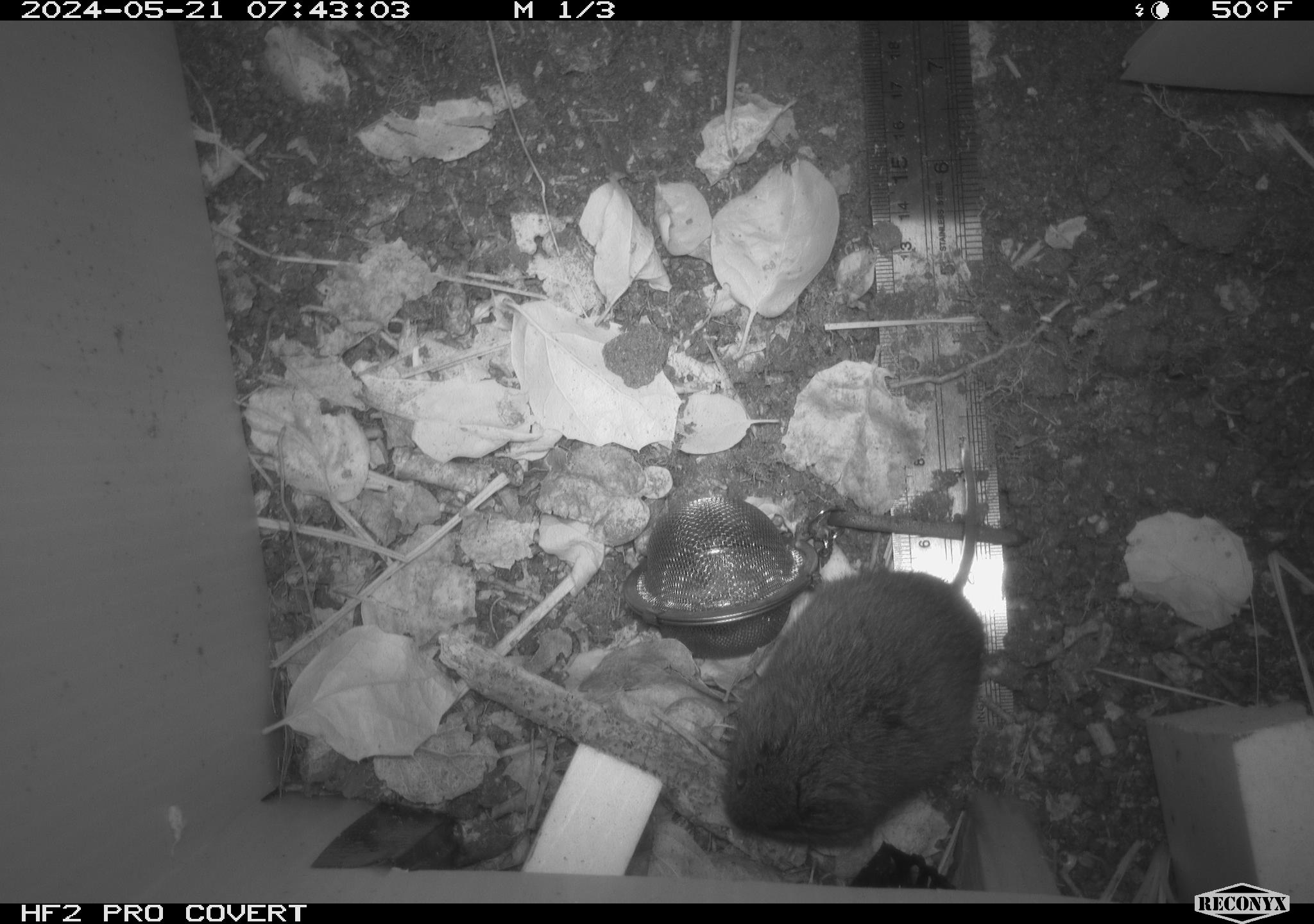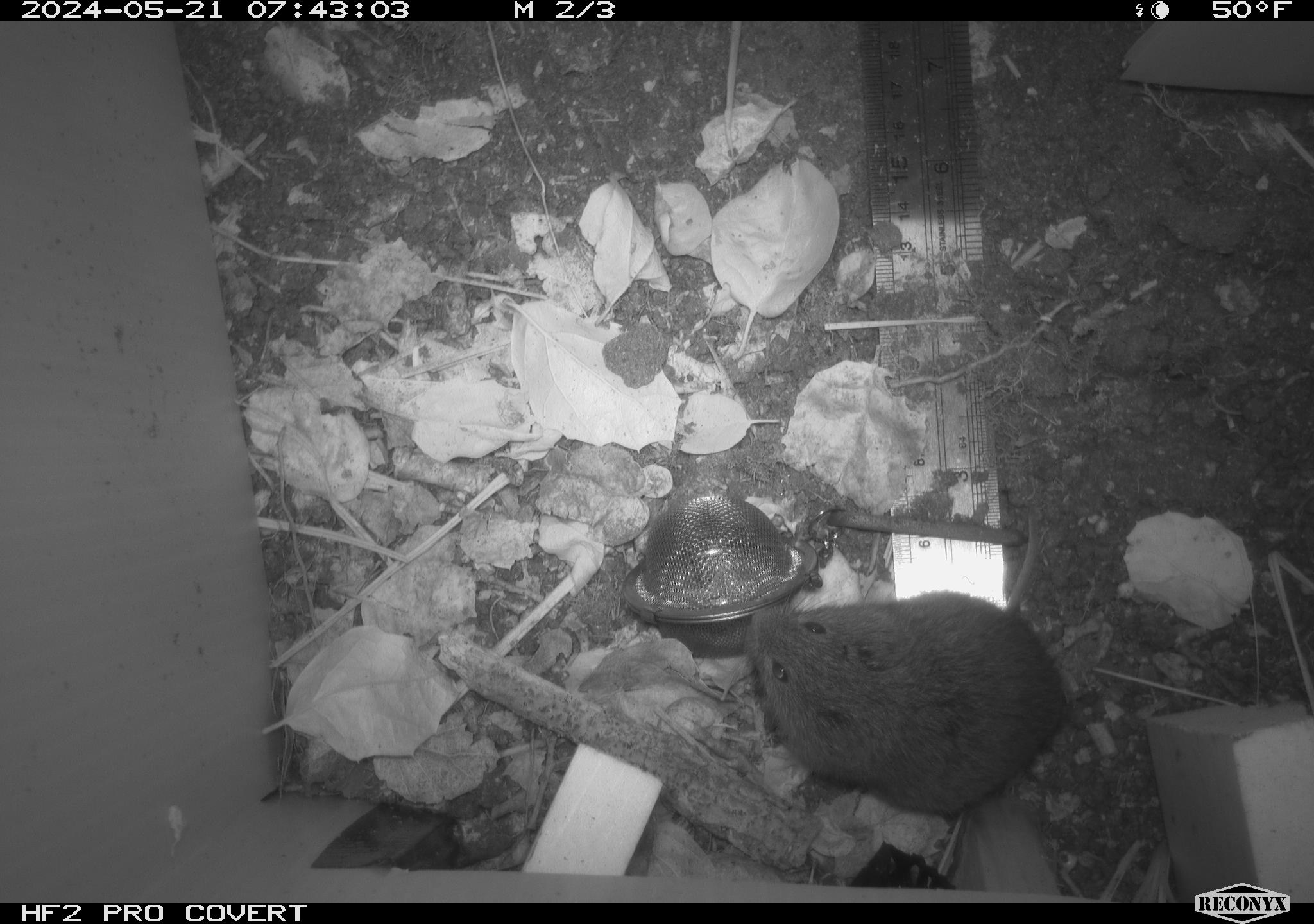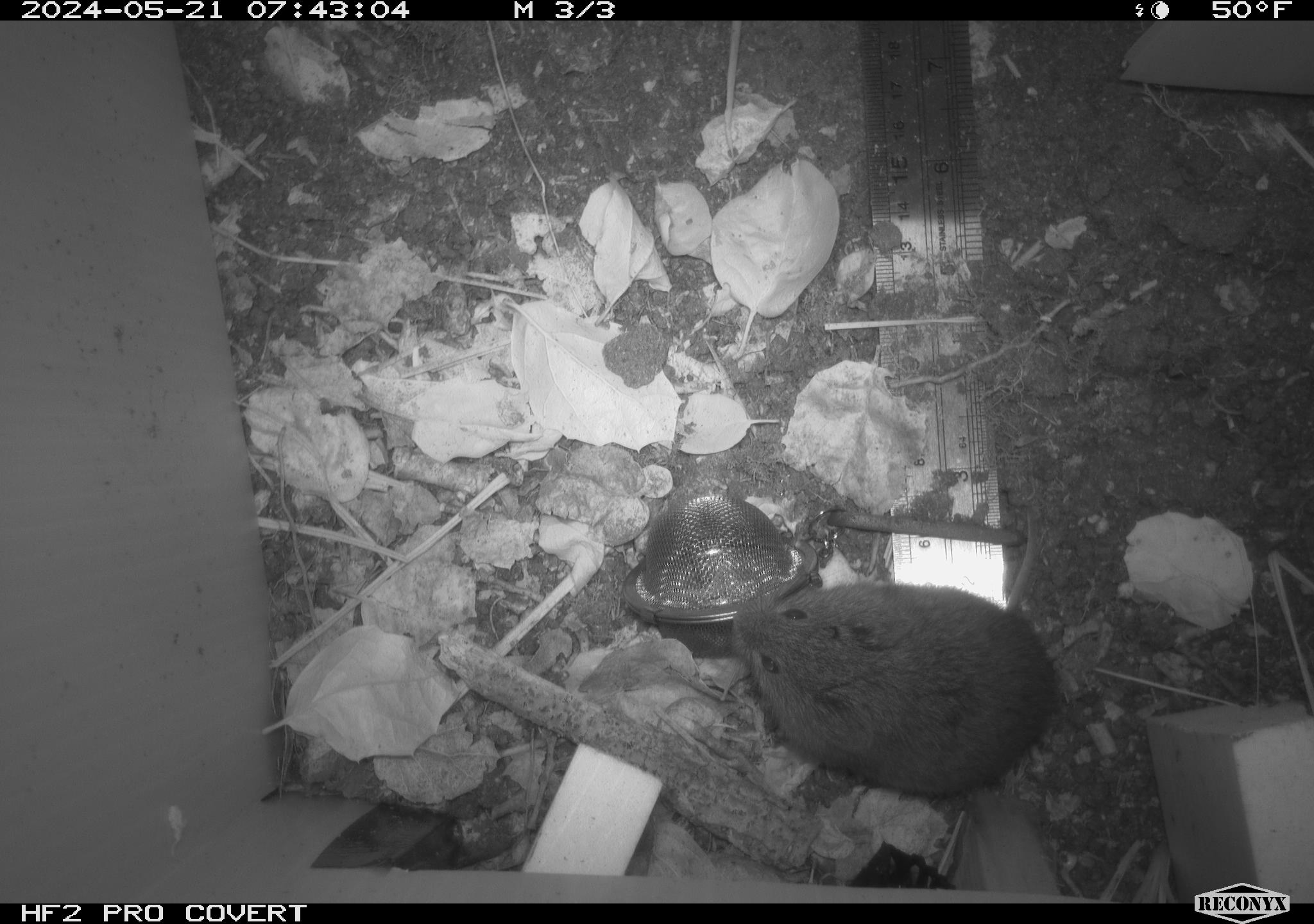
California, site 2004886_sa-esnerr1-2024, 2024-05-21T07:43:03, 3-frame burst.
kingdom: Animalia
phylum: Chordata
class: Mammalia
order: Rodentia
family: Cricetidae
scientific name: Cricetidae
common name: hamsters, voles, lemmings, and allies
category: cricetidae family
Cricetidae family (hamsters, voles, lemmings, and allies) (Cricetidae).